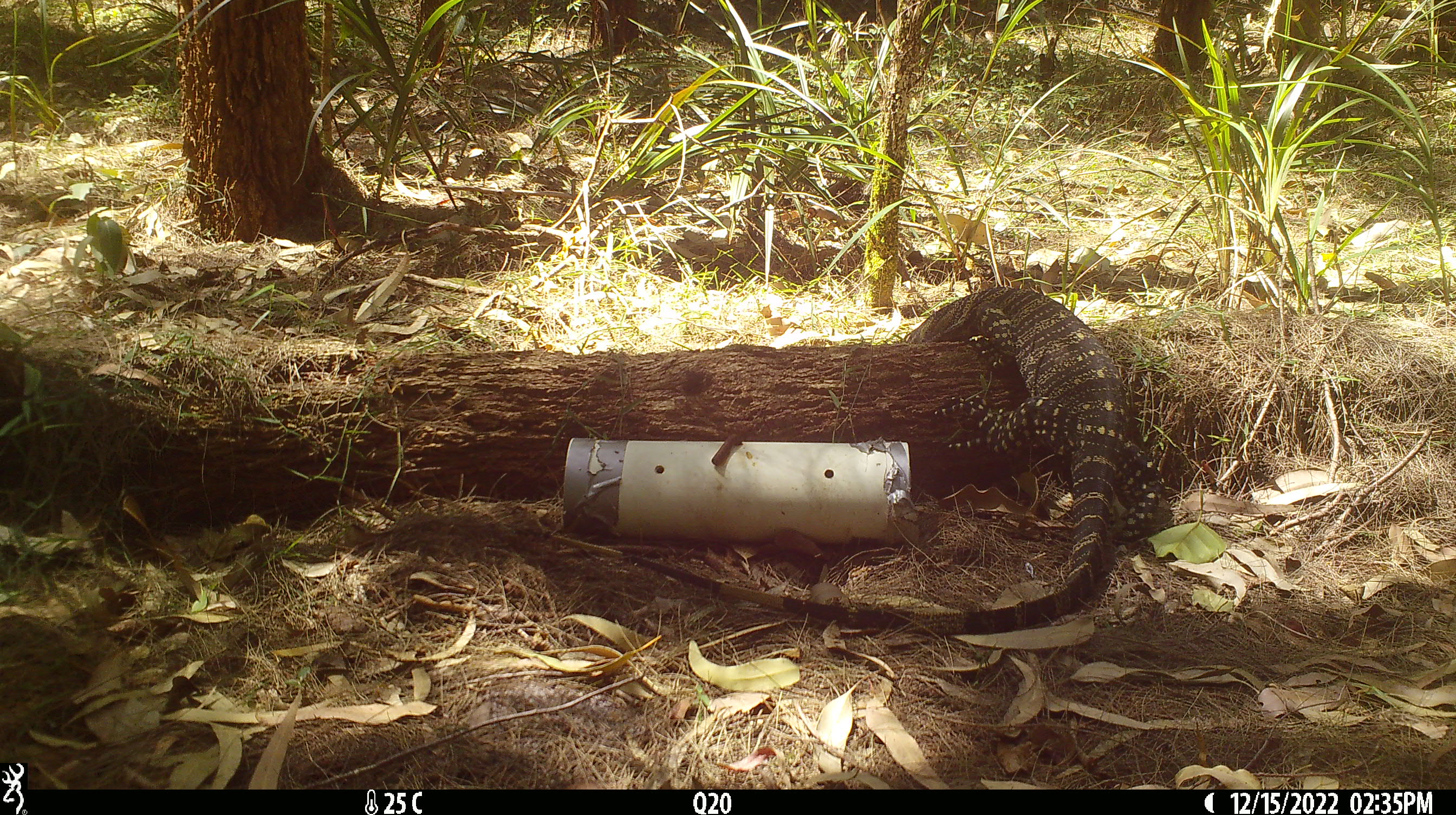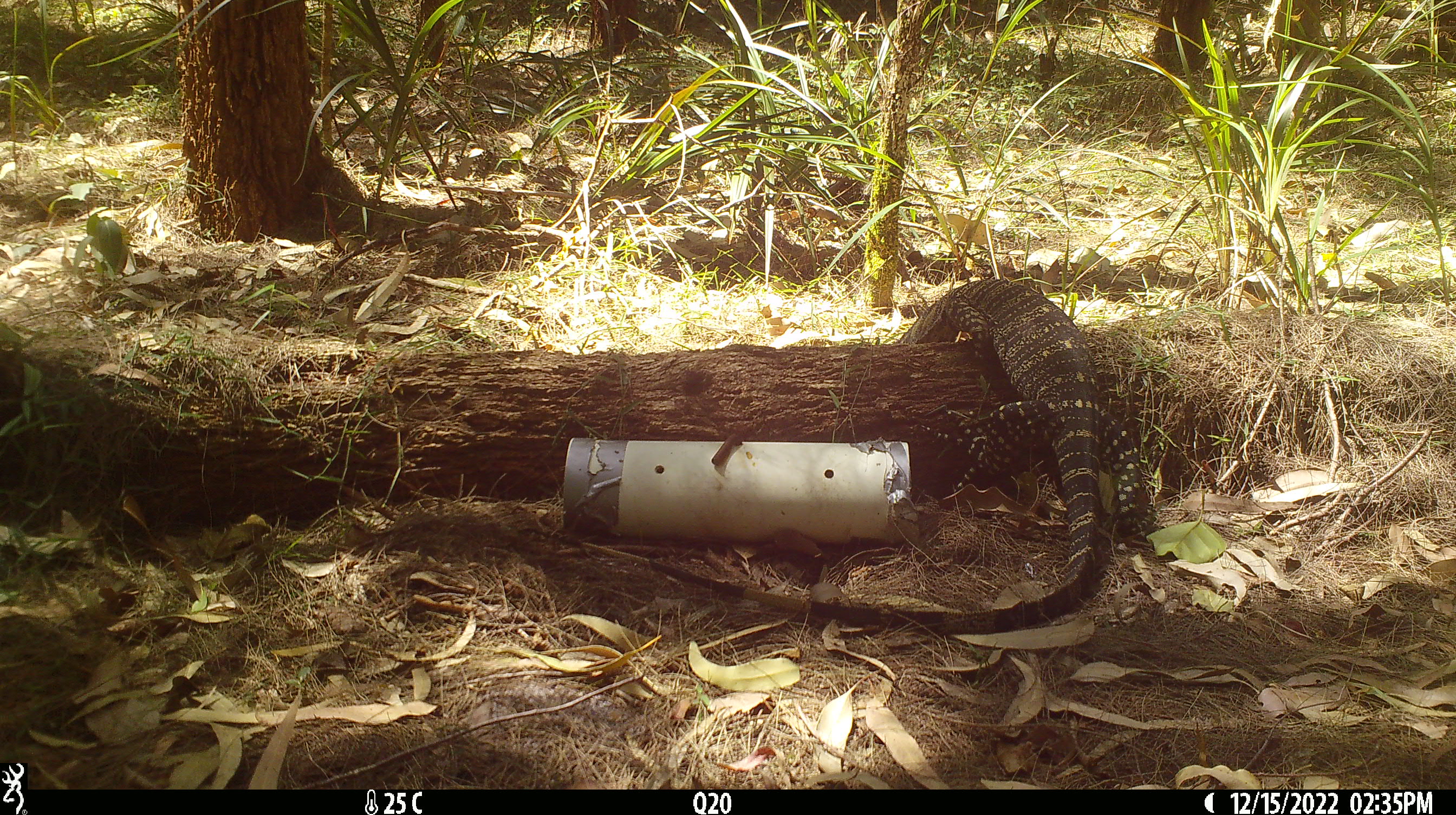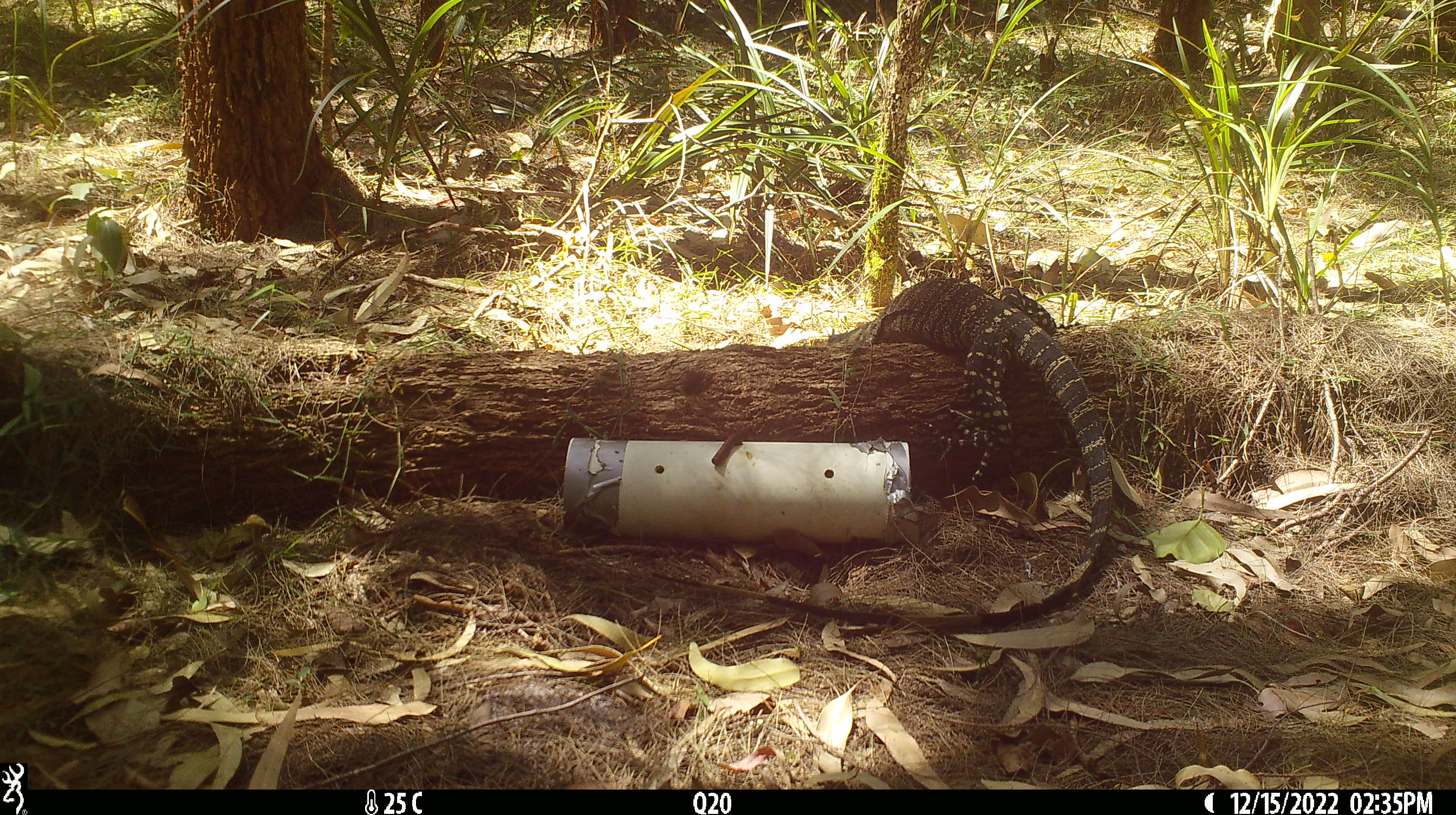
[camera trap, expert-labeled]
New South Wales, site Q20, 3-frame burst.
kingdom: Animalia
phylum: Chordata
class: Reptilia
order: Squamata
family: Varanidae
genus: Varanus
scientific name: Varanus varius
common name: lace monitor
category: goanna